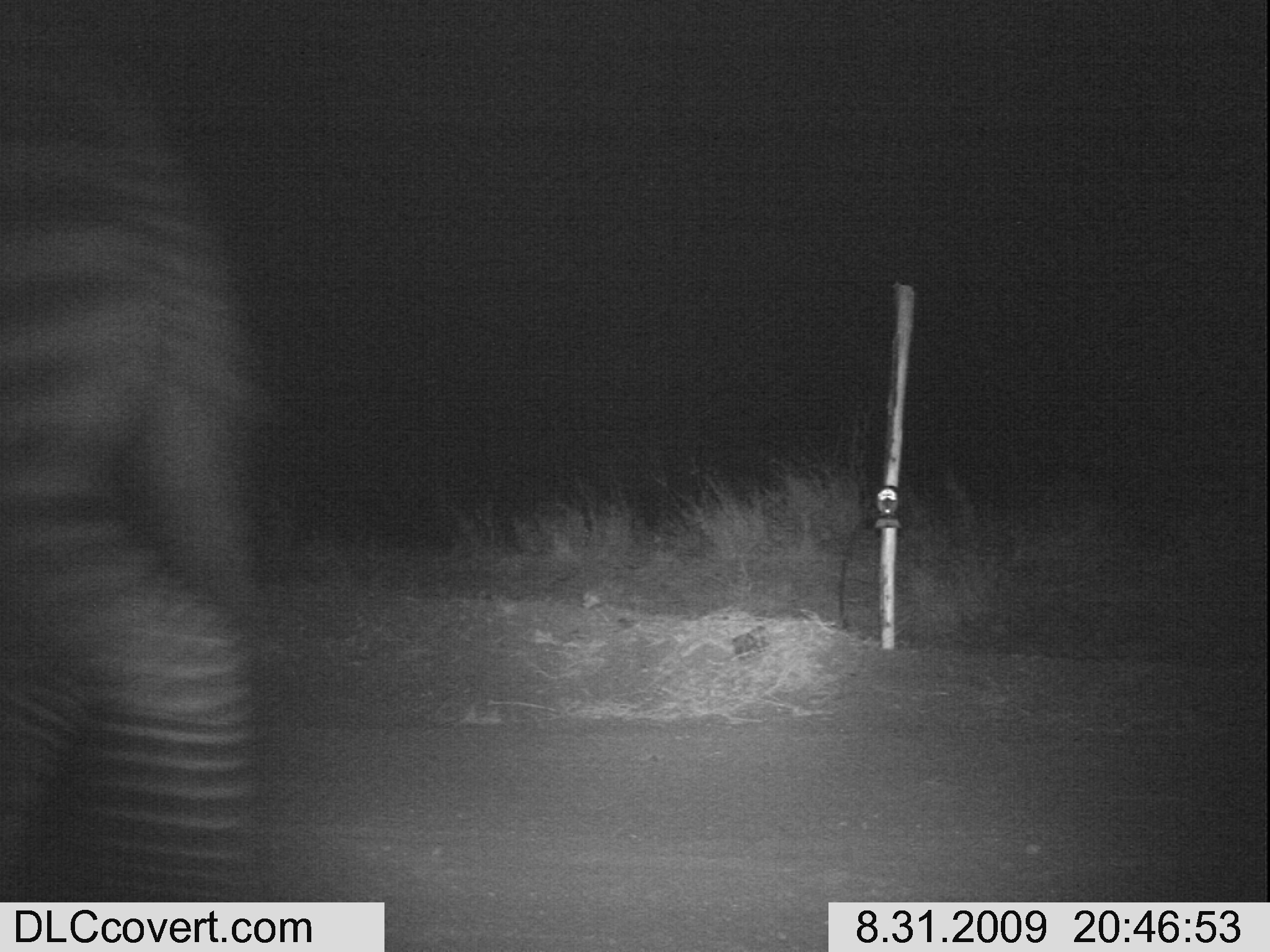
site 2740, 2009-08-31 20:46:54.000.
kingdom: Animalia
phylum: Chordata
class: Mammalia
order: Perissodactyla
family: Equidae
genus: Equus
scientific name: Equus quagga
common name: plains zebra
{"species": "Equus quagga (plains zebra)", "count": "1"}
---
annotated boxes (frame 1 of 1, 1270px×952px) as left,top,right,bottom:
equus quagga: 0,39,262,901